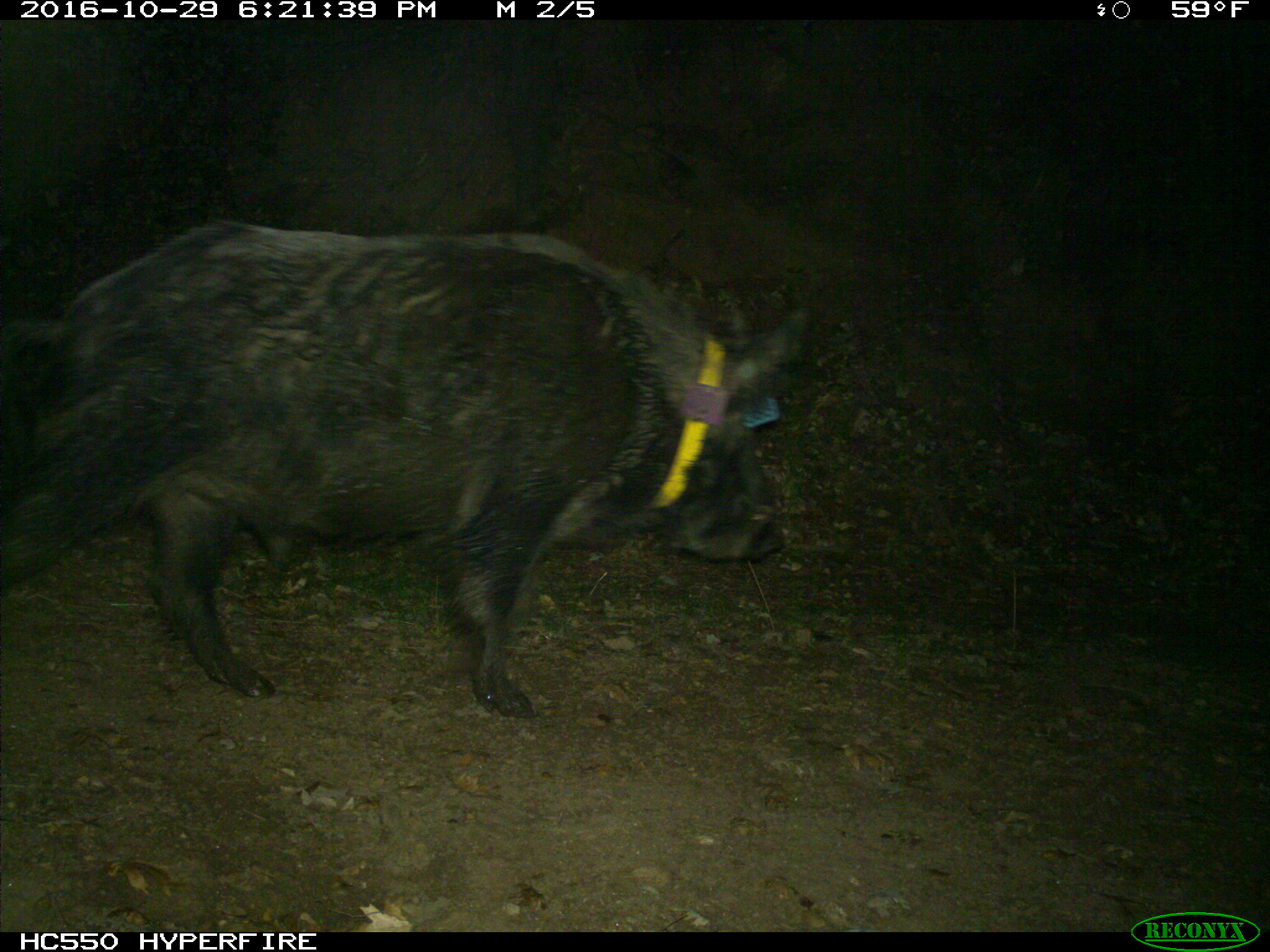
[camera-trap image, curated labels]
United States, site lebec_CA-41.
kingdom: Animalia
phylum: Chordata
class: Mammalia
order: Artiodactyla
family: Suidae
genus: Sus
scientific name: Sus scrofa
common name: wild boar